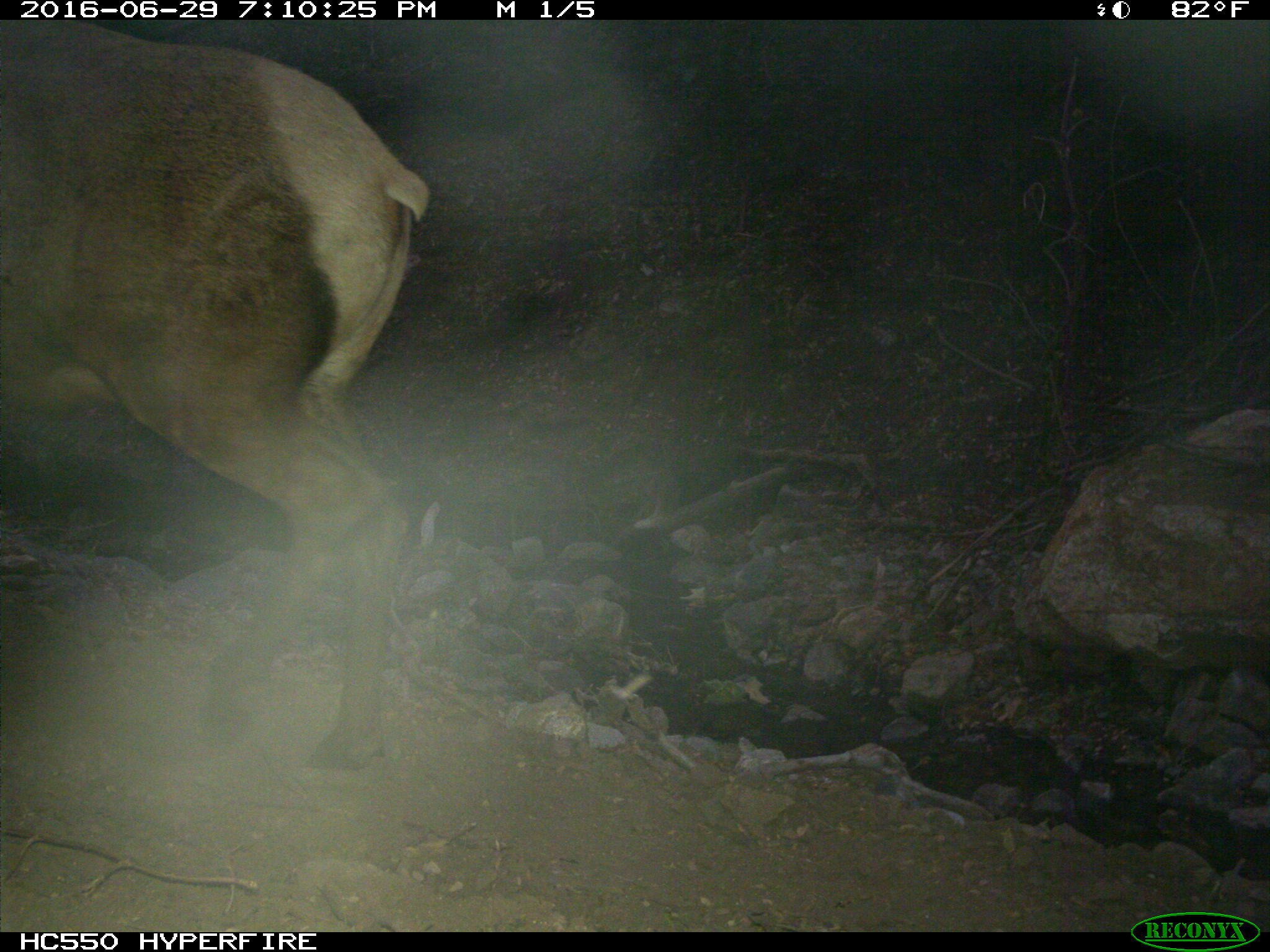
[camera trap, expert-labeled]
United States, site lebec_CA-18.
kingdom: Animalia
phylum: Chordata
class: Mammalia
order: Artiodactyla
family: Cervidae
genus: Cervus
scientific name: Cervus canadensis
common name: elk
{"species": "Cervus canadensis (elk)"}